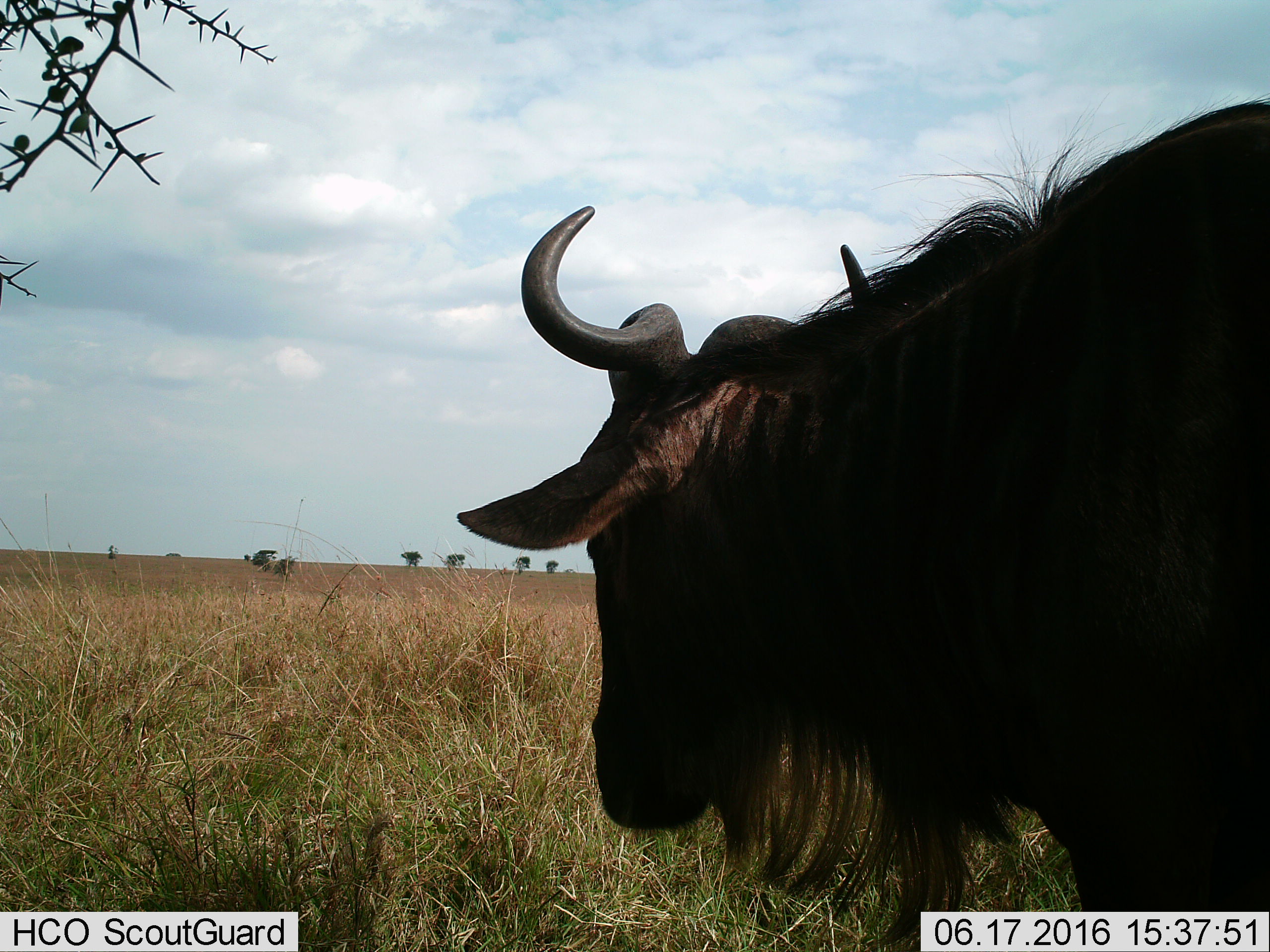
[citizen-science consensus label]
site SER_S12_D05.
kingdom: Animalia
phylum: Chordata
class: Mammalia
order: Artiodactyla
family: Bovidae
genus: Connochaetes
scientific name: Connochaetes taurinus taurinus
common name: blue wildebeest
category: wildebeestblue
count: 1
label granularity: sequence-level